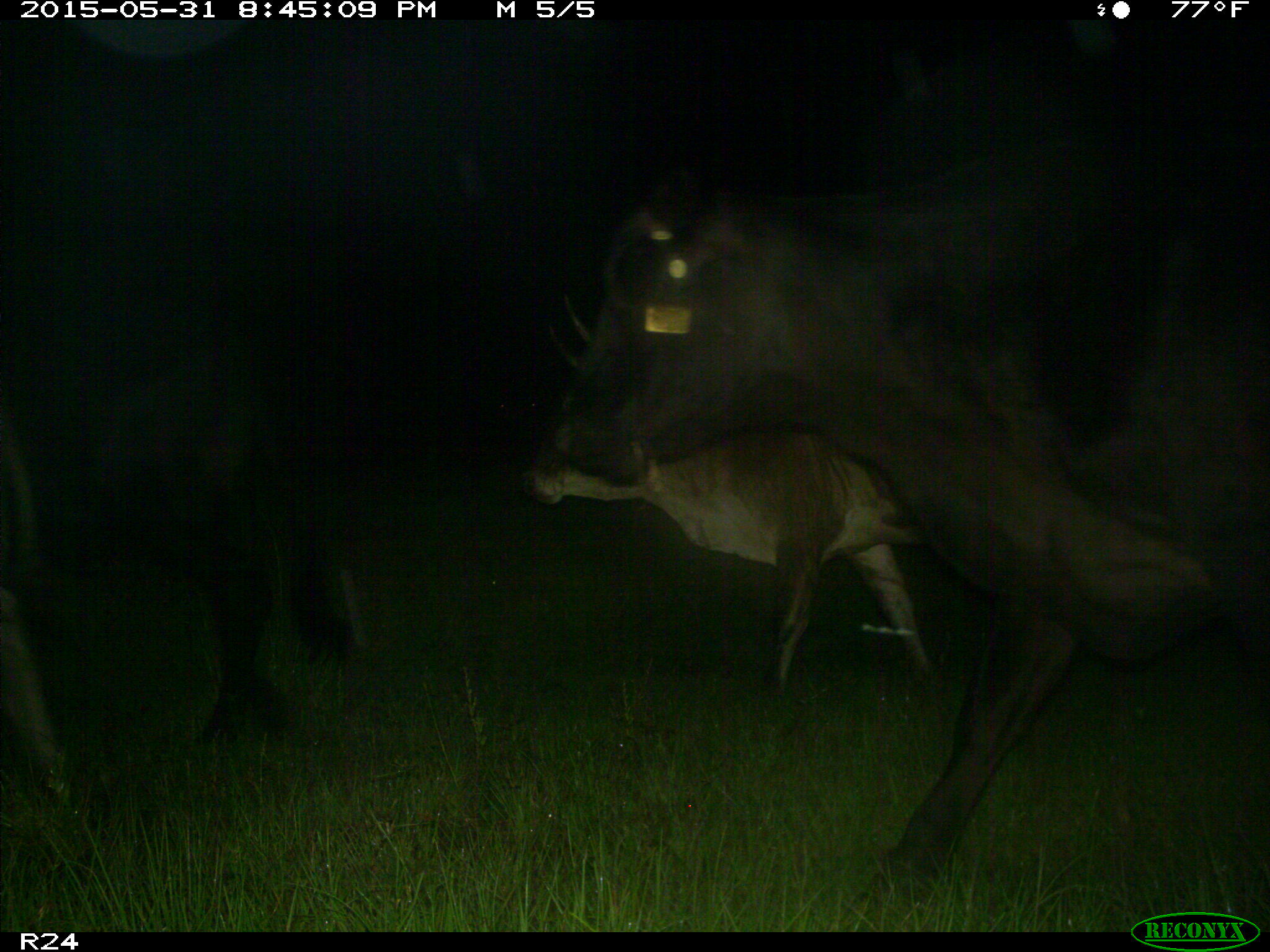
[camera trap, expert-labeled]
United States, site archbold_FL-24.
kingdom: Animalia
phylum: Chordata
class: Mammalia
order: Artiodactyla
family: Bovidae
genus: Bos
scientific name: Bos taurus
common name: domestic cow